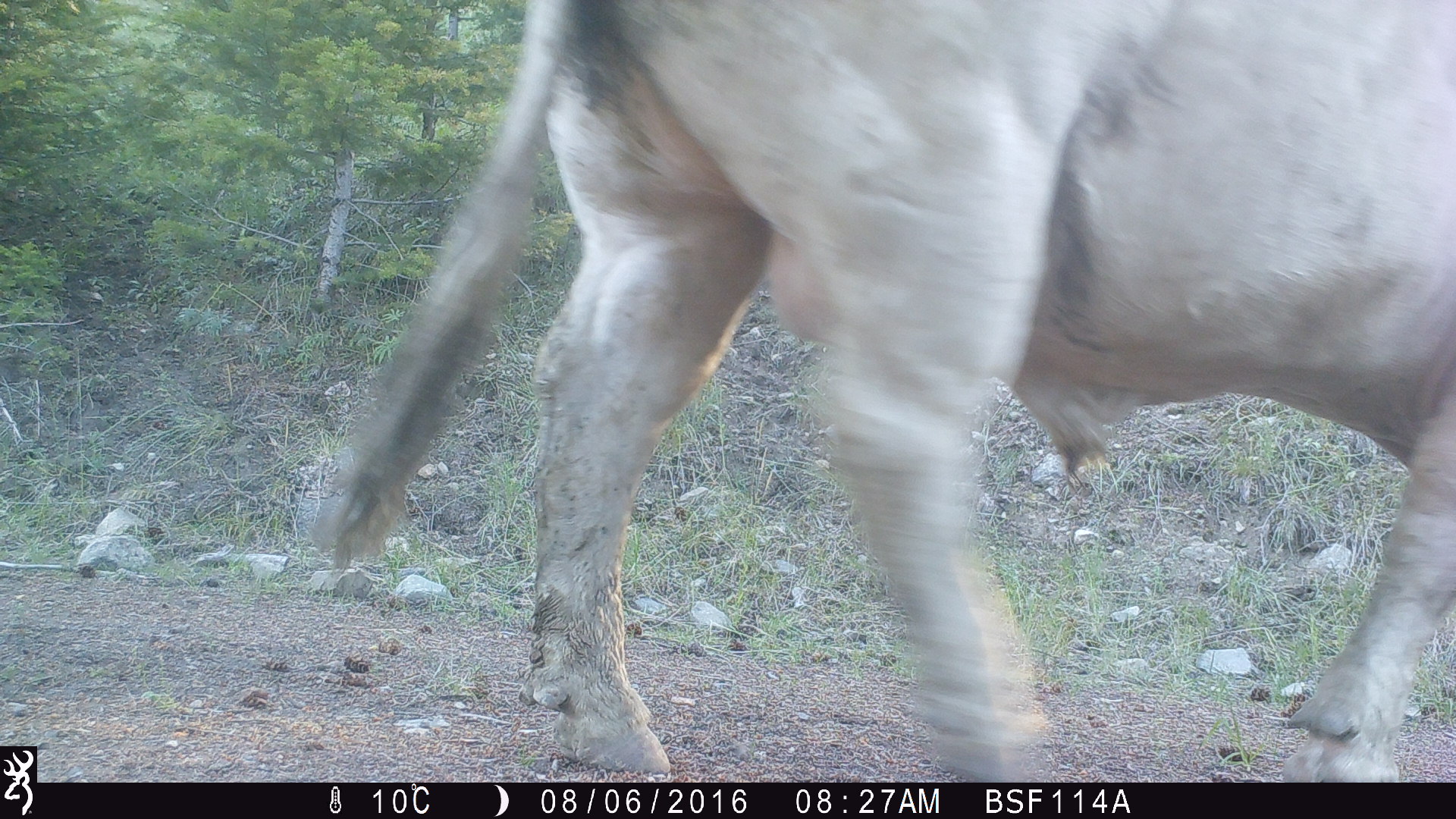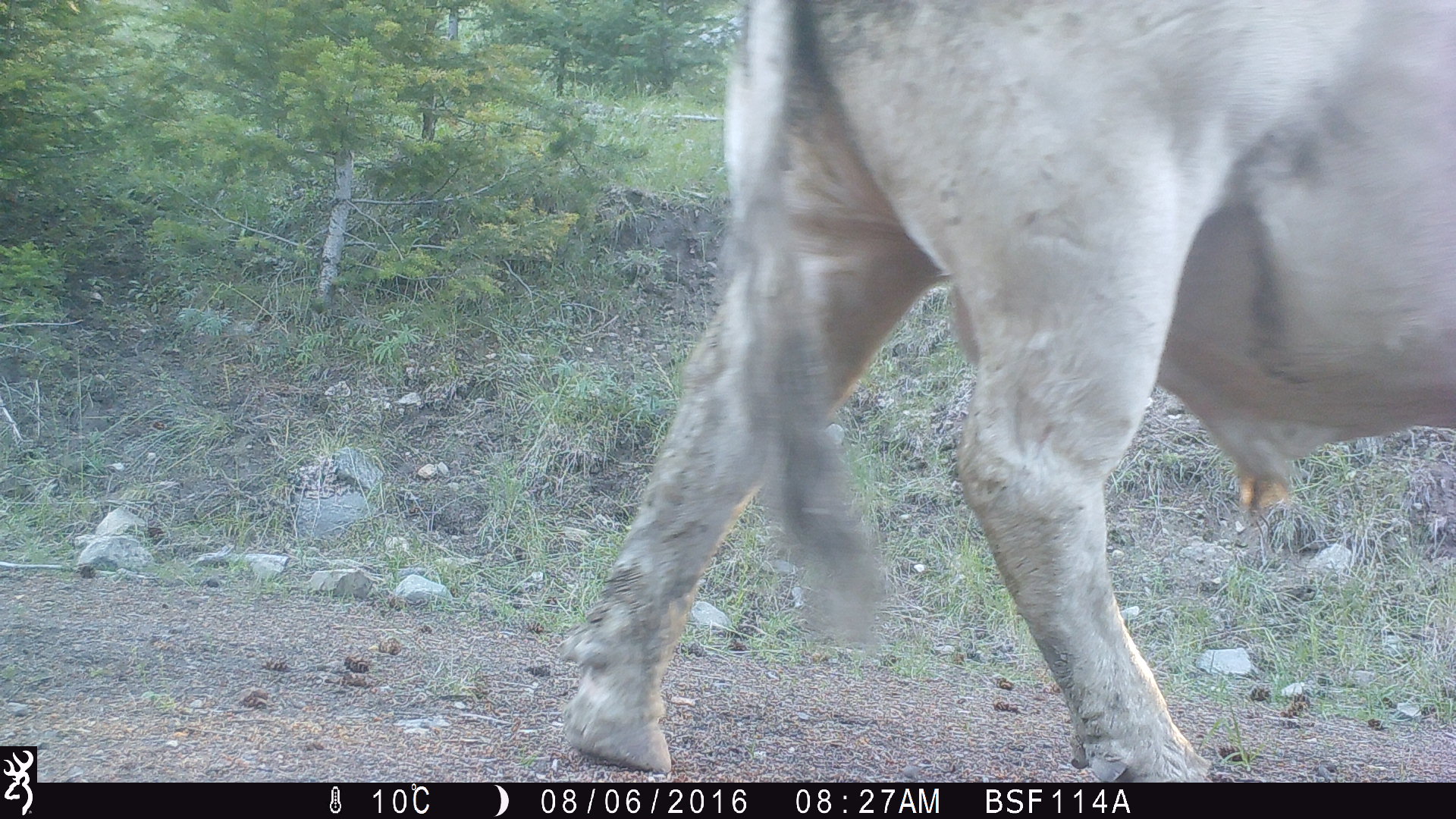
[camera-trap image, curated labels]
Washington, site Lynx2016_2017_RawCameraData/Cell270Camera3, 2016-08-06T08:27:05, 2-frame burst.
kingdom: Animalia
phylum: Chordata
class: Mammalia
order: Artiodactyla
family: Bovidae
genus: Bos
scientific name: Bos taurus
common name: domestic cattle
Domestic cattle (Bos taurus). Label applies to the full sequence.